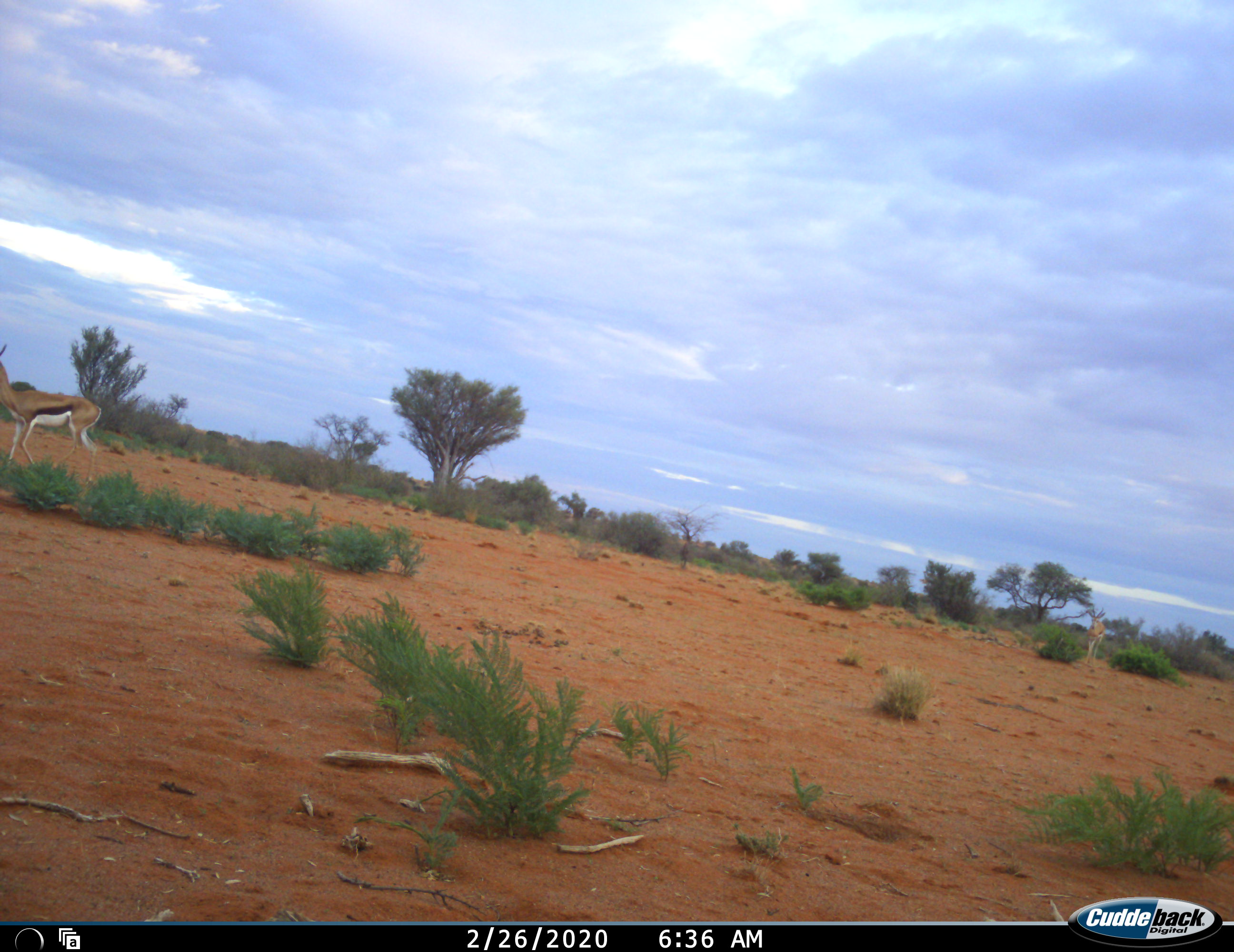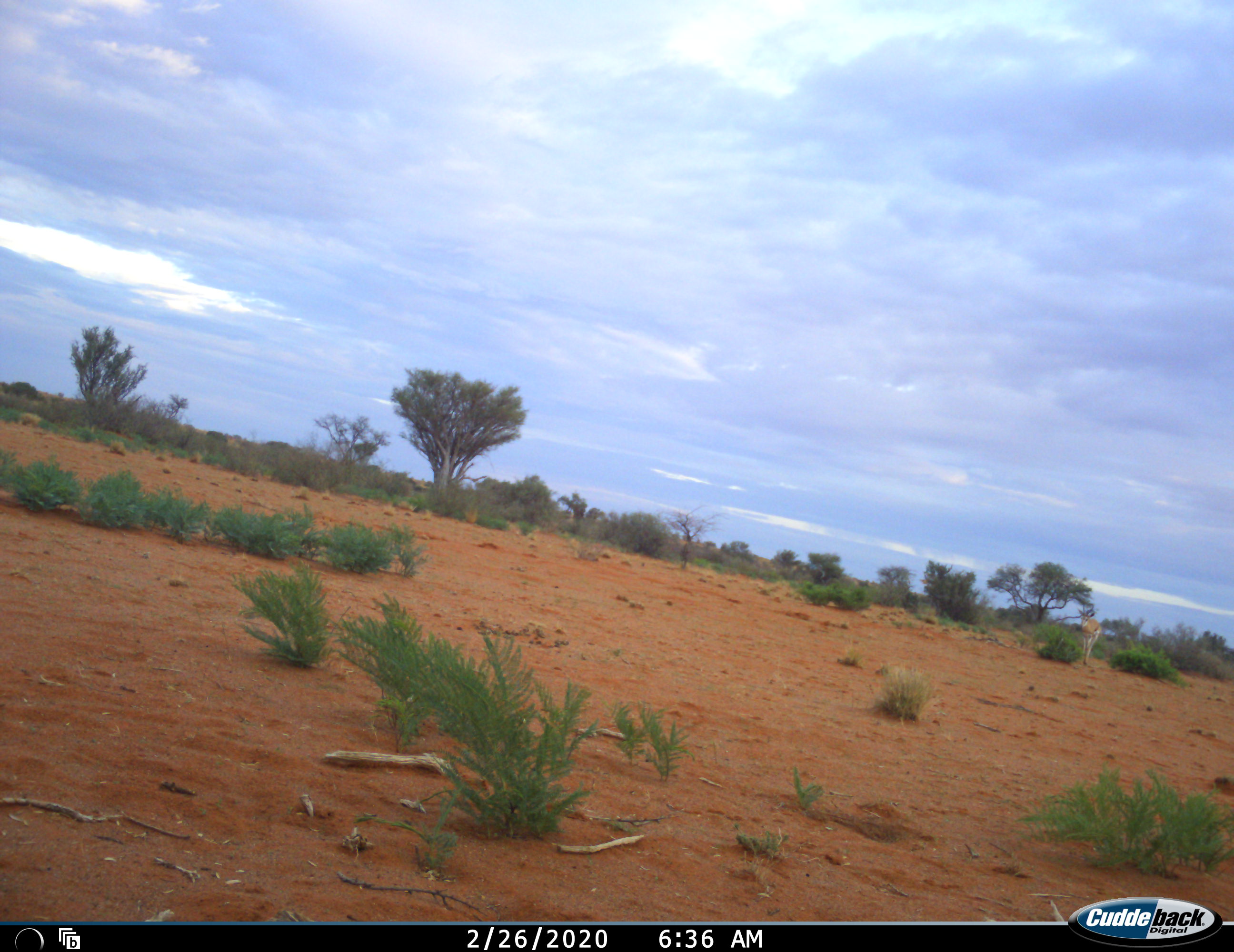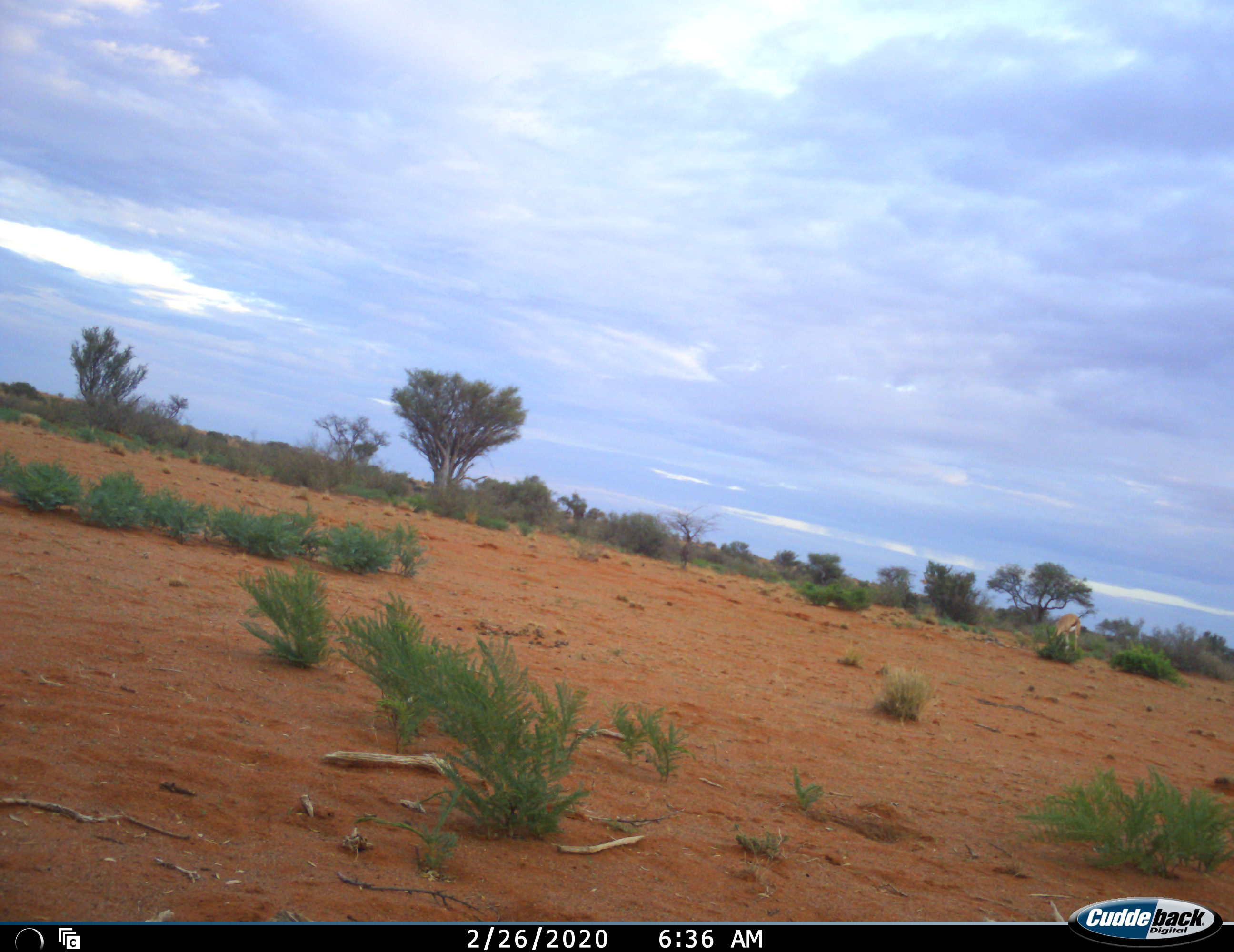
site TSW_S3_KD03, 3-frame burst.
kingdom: Animalia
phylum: Chordata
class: Mammalia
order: Artiodactyla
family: Bovidae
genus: Antidorcas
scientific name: Antidorcas marsupialis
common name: springbok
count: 2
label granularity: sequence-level